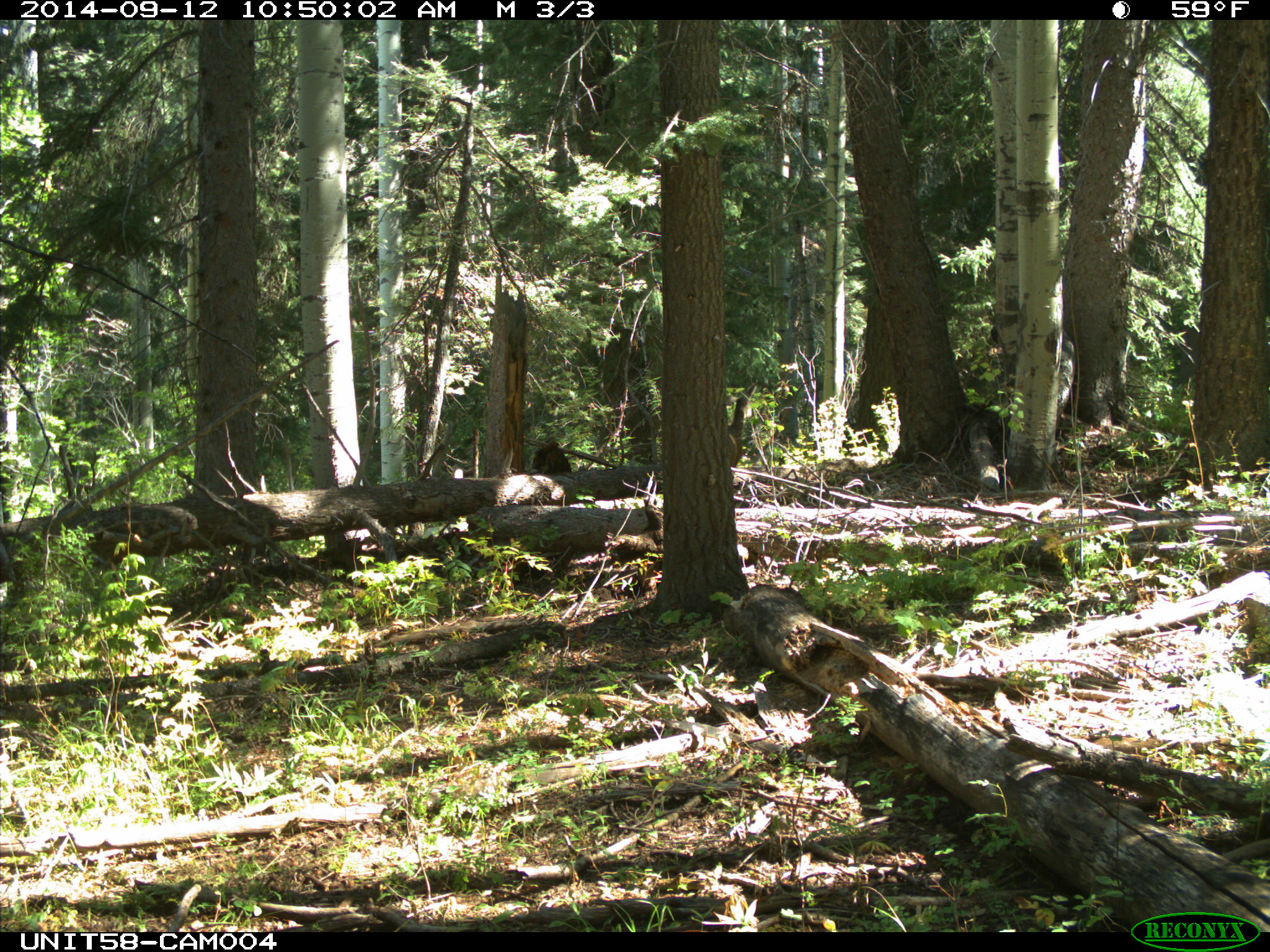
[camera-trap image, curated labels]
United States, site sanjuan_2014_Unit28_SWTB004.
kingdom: Animalia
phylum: Chordata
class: Mammalia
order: Artiodactyla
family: Cervidae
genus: Odocoileus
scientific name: Odocoileus hemionus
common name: mule deer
Odocoileus hemionus (mule deer).